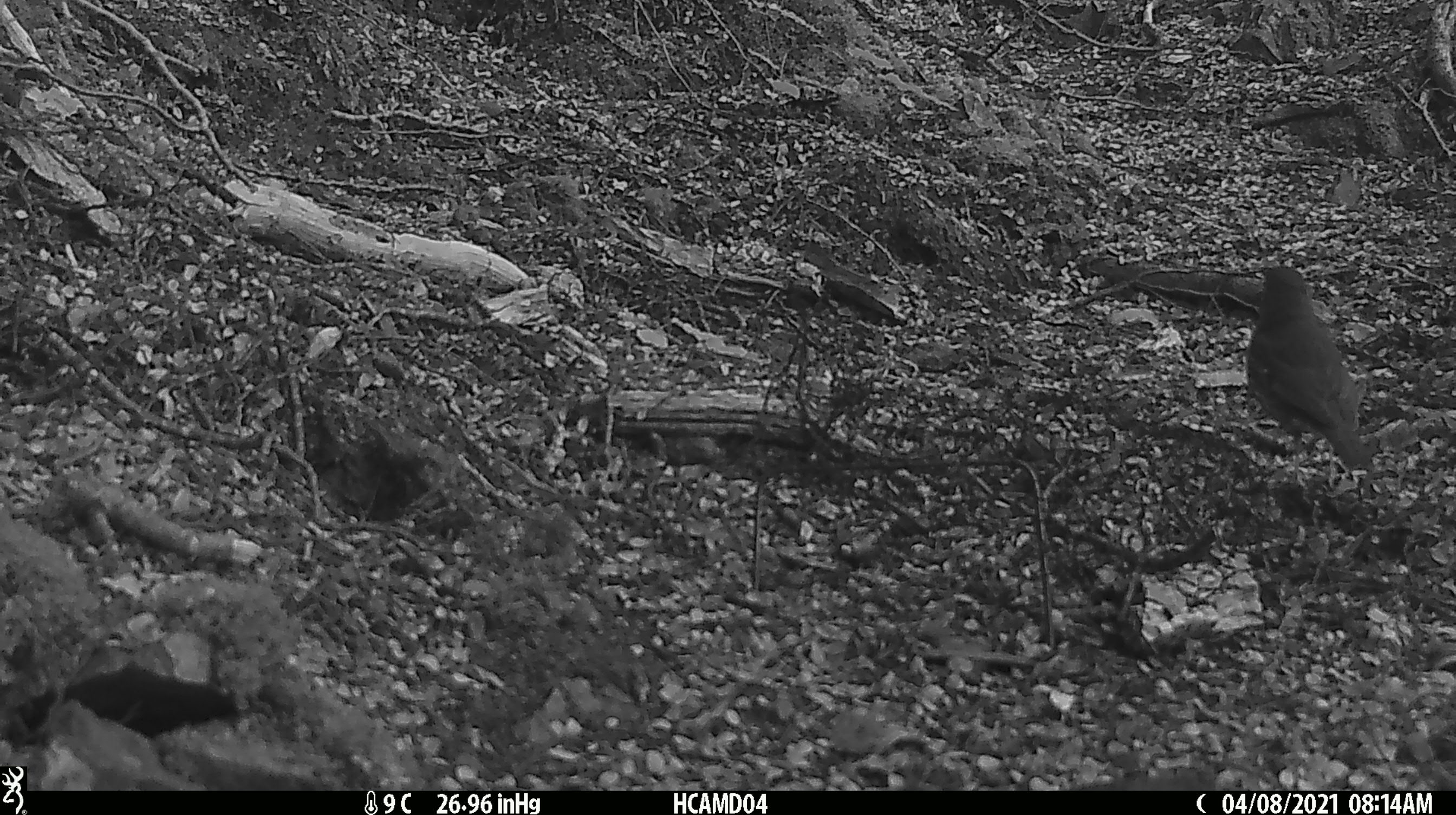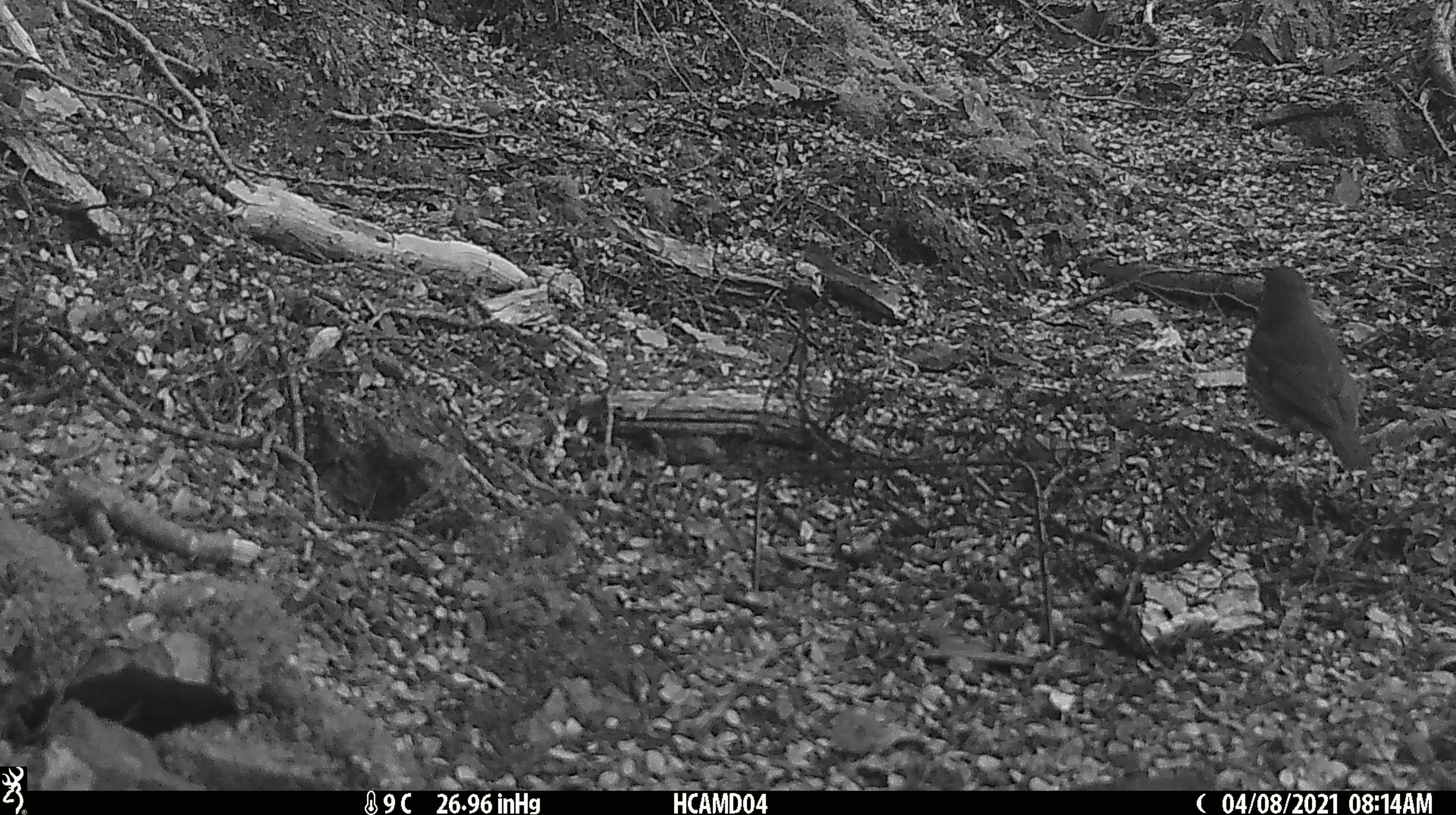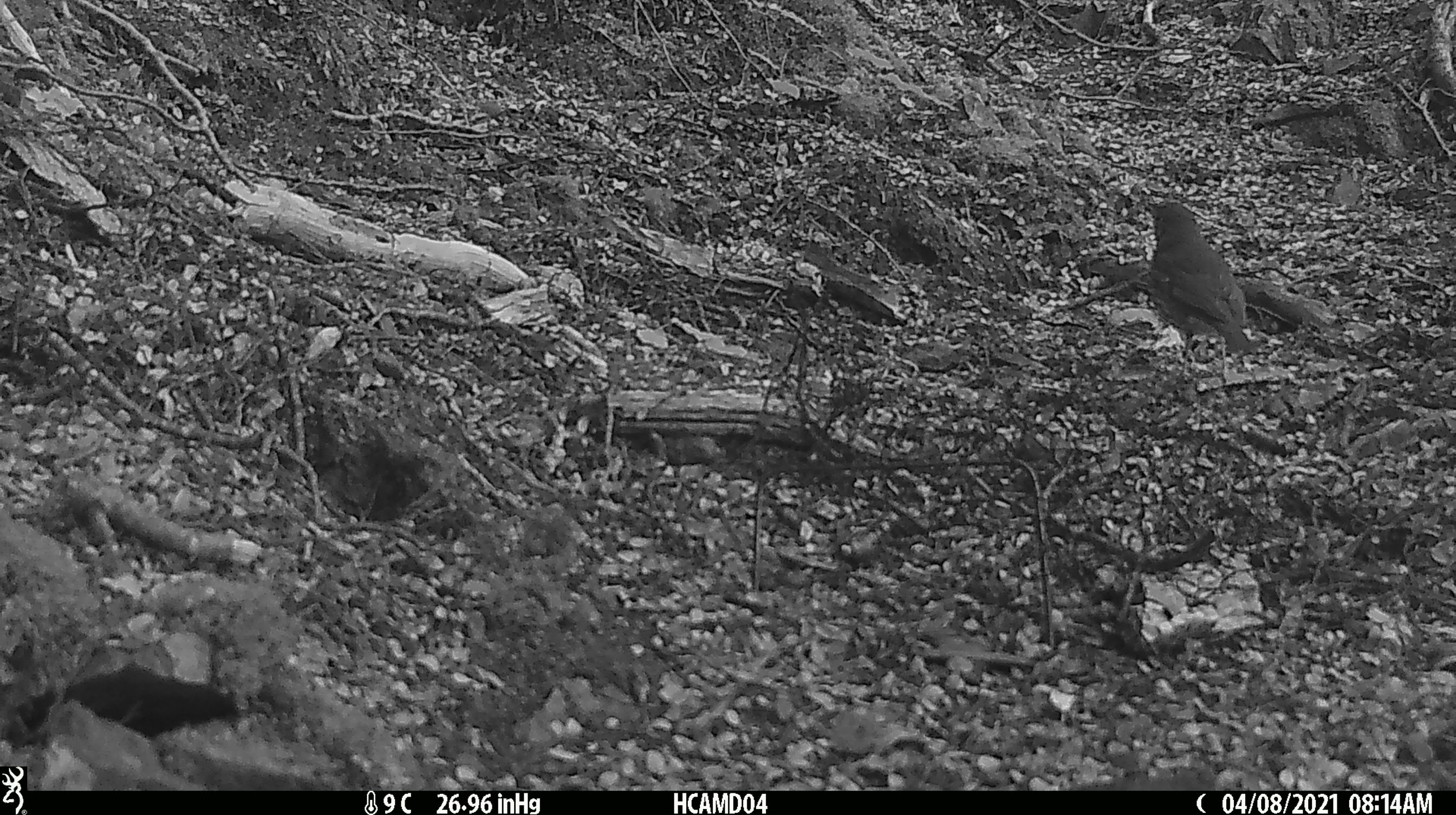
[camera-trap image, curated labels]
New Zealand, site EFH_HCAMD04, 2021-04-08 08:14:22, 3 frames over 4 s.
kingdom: Animalia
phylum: Chordata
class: Aves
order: Passeriformes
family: Turdidae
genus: Turdus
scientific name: Turdus philomelos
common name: song thrush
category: thrush